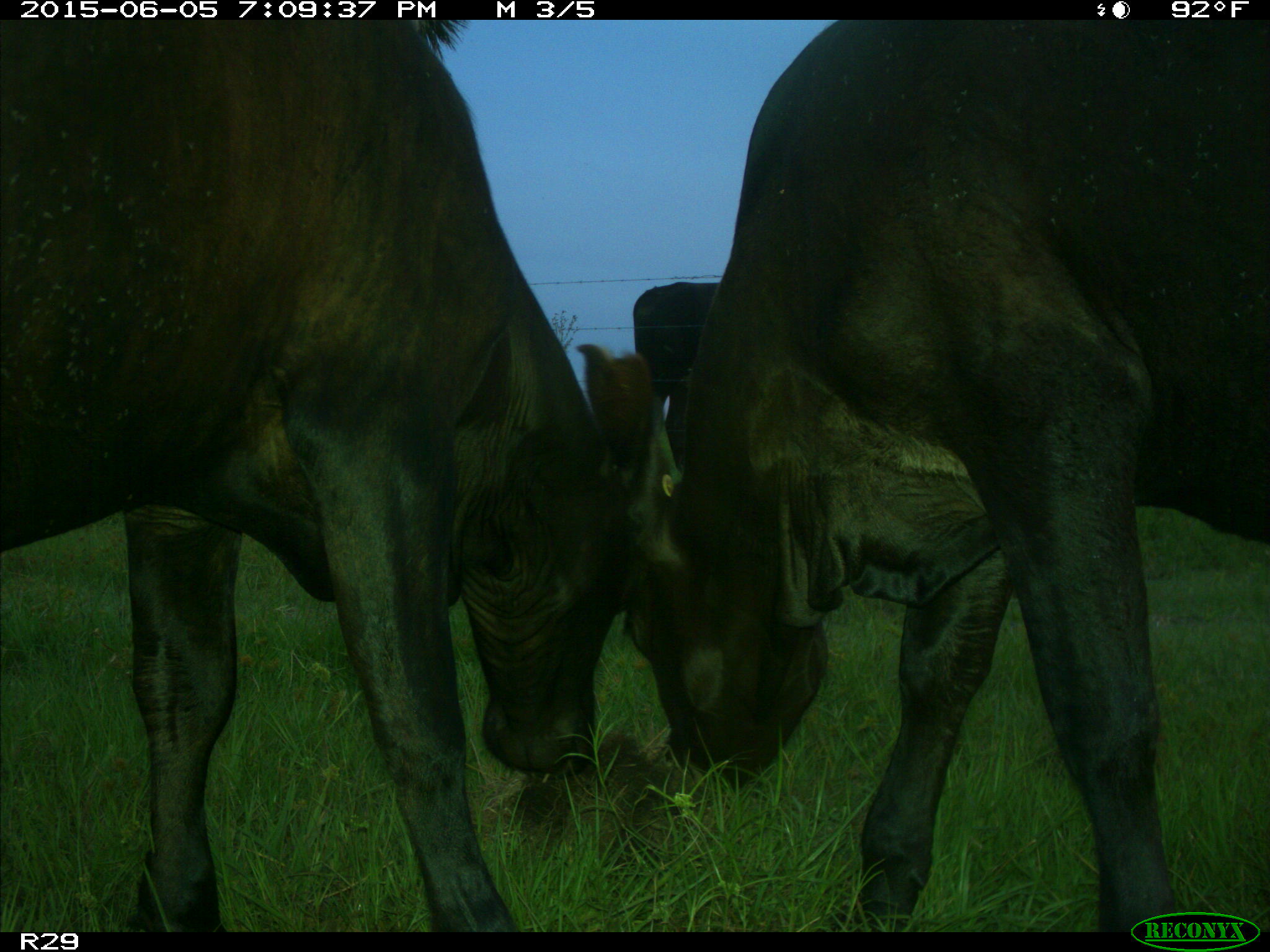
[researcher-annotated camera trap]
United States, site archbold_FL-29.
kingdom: Animalia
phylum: Chordata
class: Mammalia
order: Artiodactyla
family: Bovidae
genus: Bos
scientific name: Bos taurus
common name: domestic cow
Bos taurus (domestic cow).